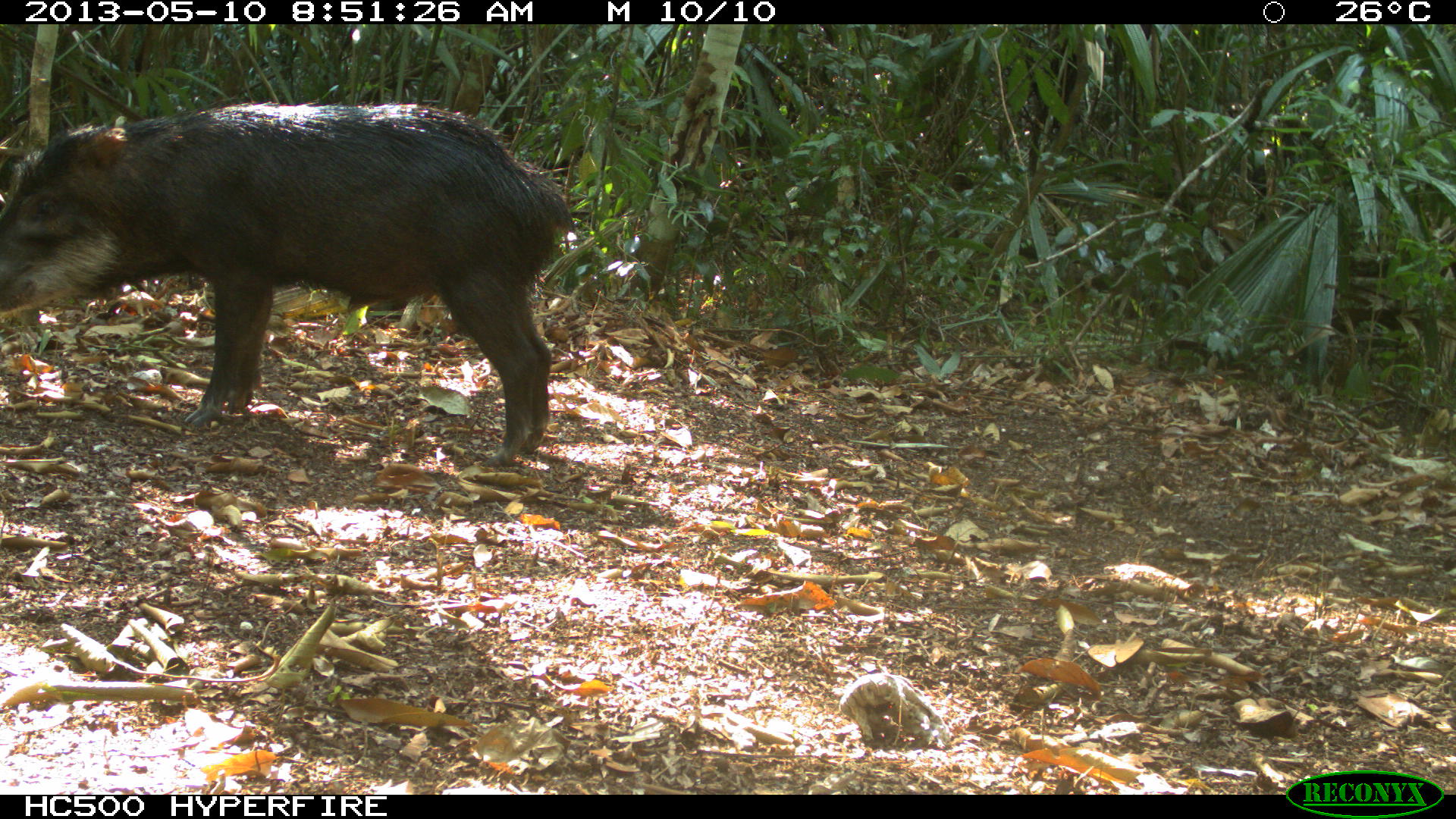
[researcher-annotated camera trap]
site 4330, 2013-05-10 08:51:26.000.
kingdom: Animalia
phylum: Chordata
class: Mammalia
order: Artiodactyla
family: Tayassuidae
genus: Tayassu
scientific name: Tayassu pecari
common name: white-lipped peccary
Tayassu pecari (white-lipped peccary), count 2.